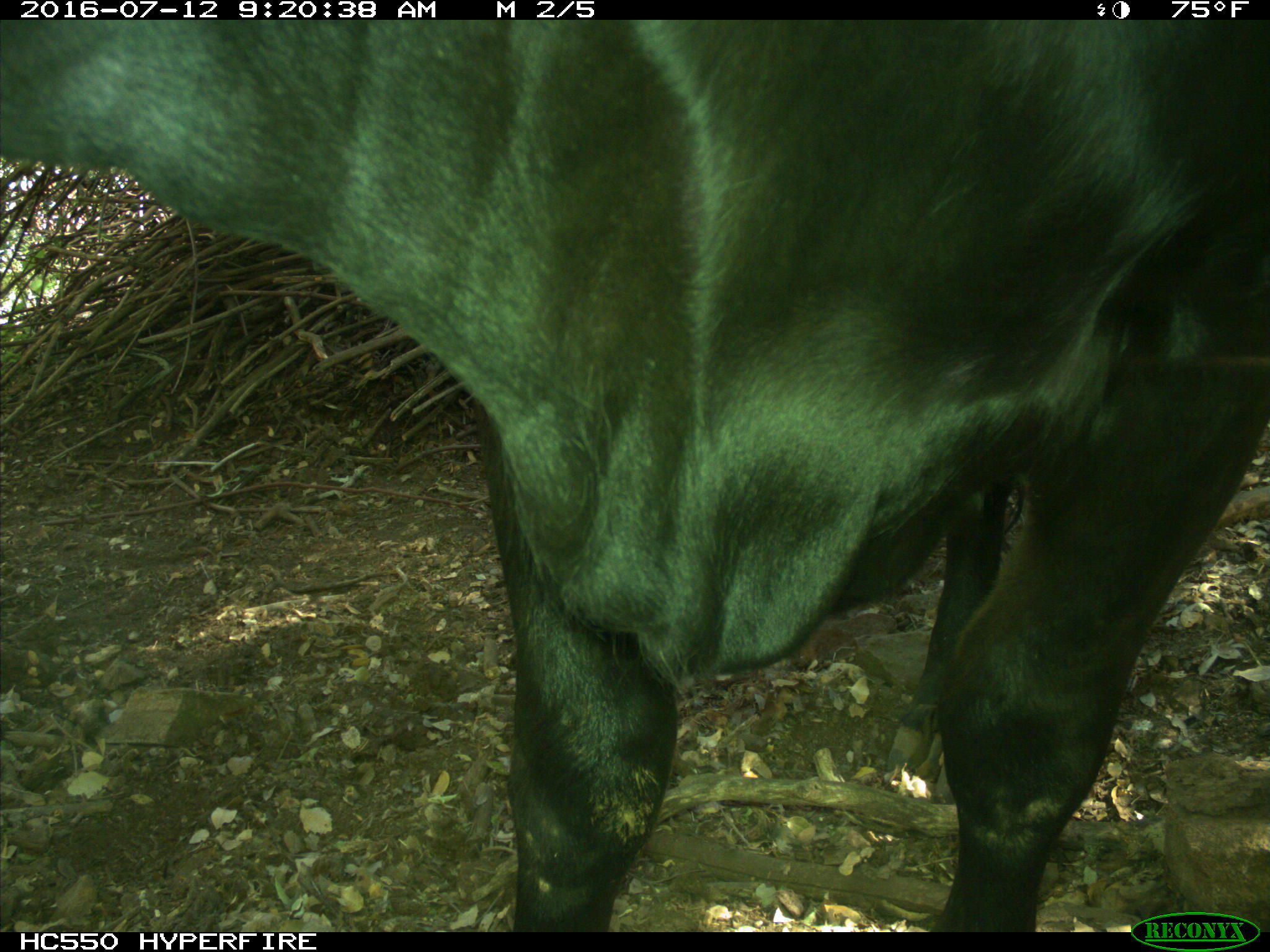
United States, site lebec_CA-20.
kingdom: Animalia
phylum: Chordata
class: Mammalia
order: Artiodactyla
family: Bovidae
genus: Bos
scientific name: Bos taurus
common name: domestic cow